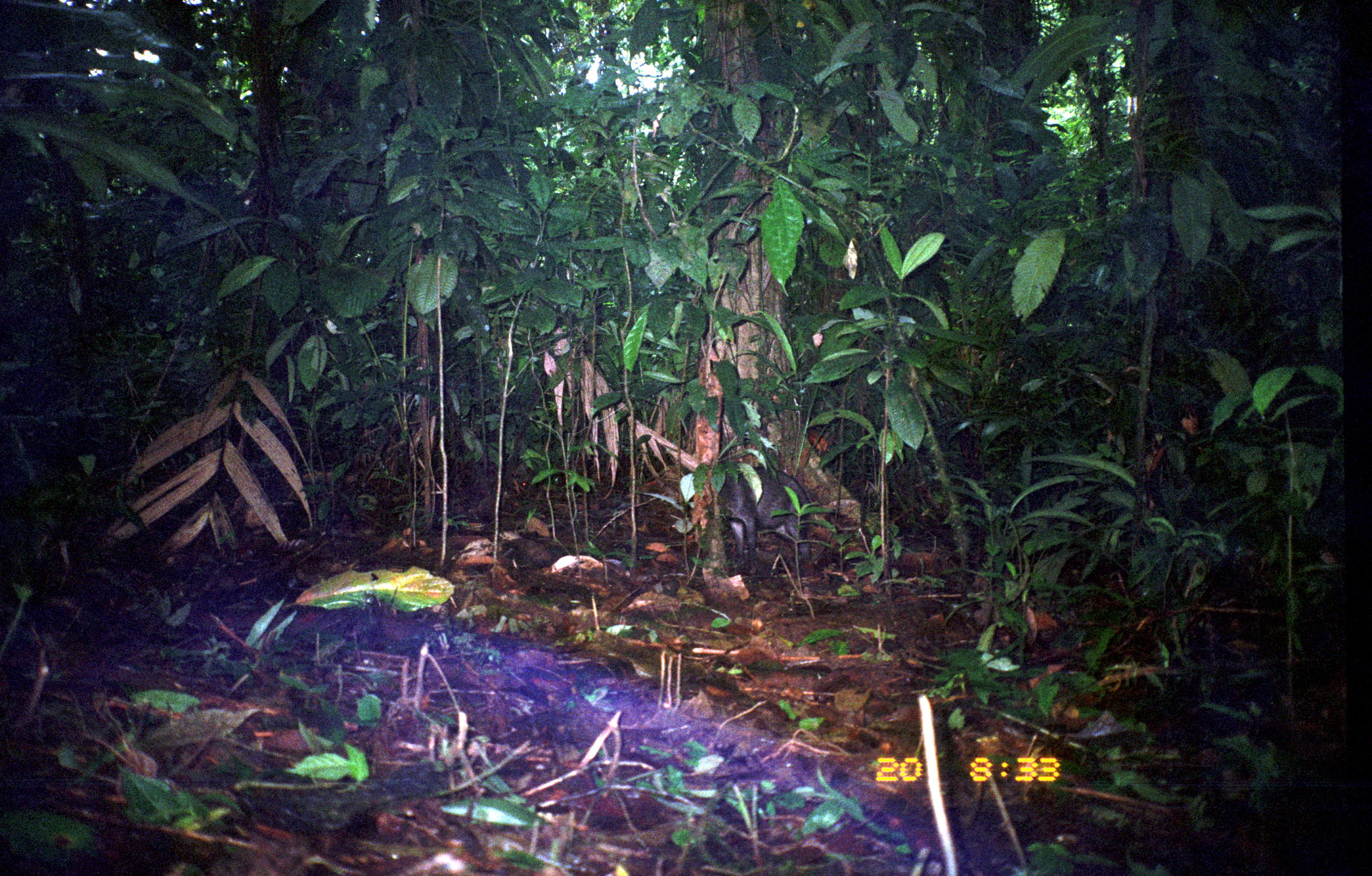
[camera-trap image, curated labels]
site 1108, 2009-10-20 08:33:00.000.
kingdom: Animalia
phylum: Chordata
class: Mammalia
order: Artiodactyla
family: Tayassuidae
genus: Pecari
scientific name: Pecari tajacu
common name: collared peccary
Pecari tajacu (collared peccary).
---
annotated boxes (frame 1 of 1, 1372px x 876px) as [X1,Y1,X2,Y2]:
pecari tajacu: [697,463,815,576]